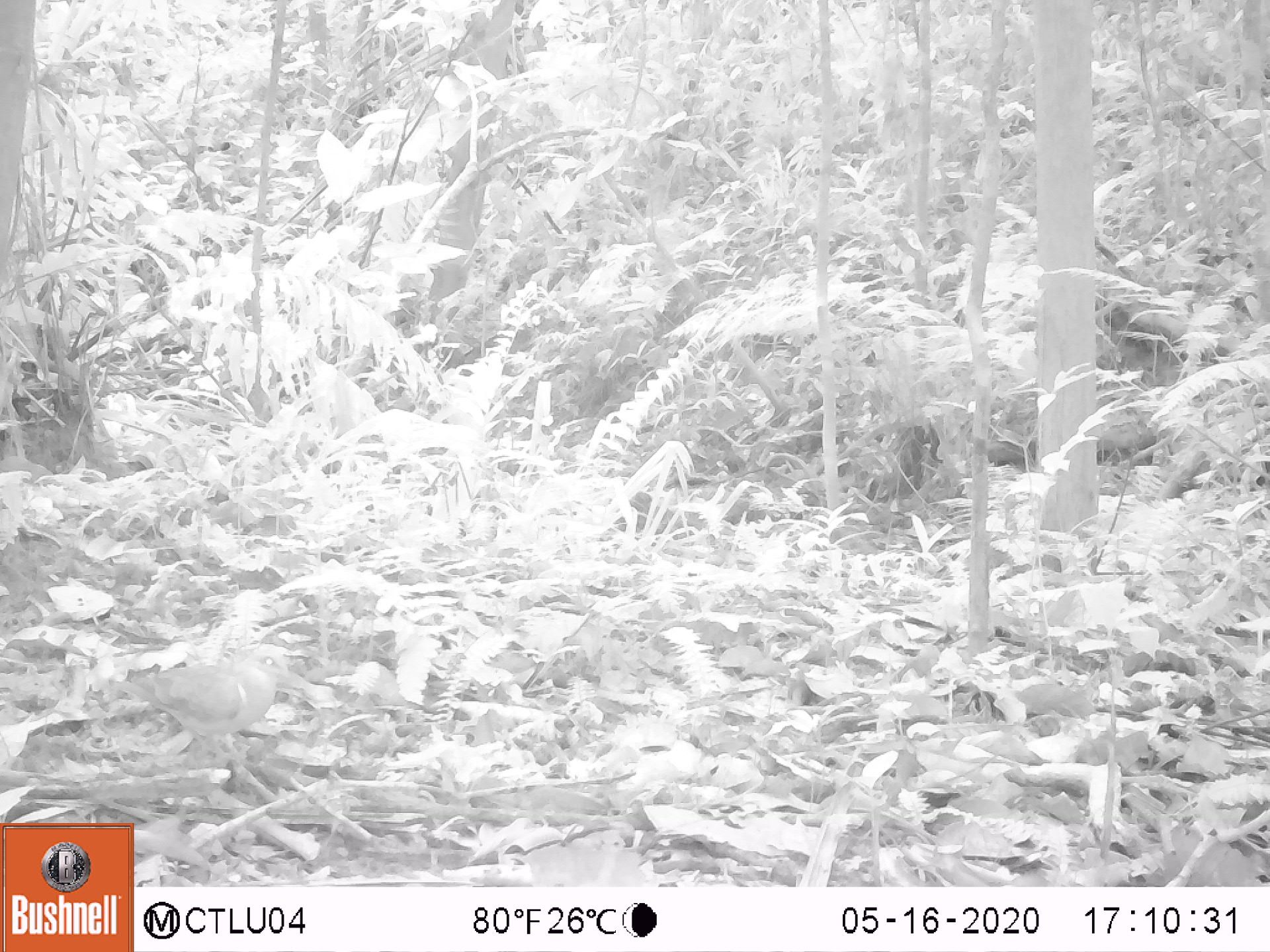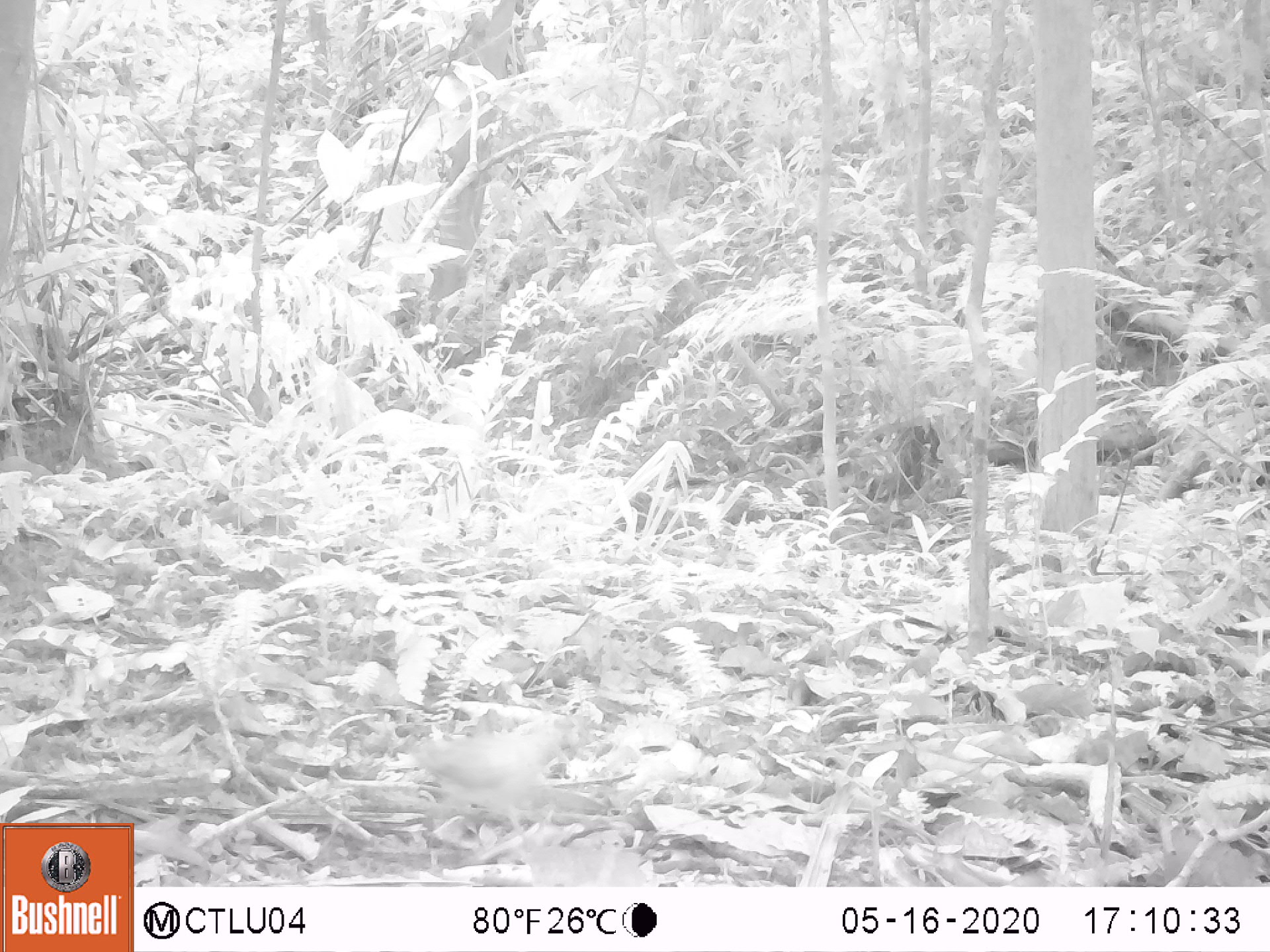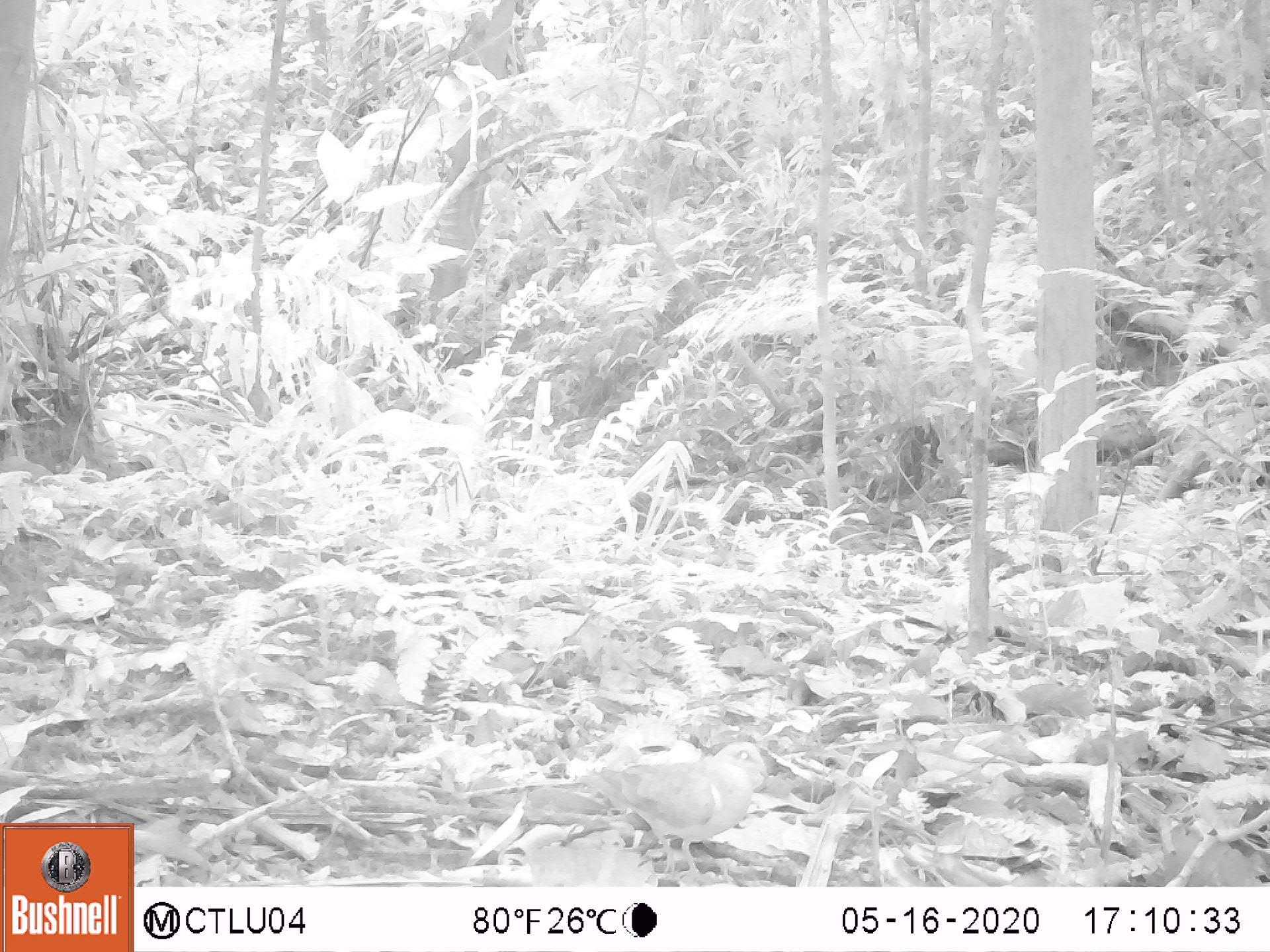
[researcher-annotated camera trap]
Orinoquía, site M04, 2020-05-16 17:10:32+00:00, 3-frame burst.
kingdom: Animalia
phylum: Chordata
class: Aves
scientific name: Aves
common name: bird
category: unknown bird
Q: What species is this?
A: Unknown bird (bird) (Aves).